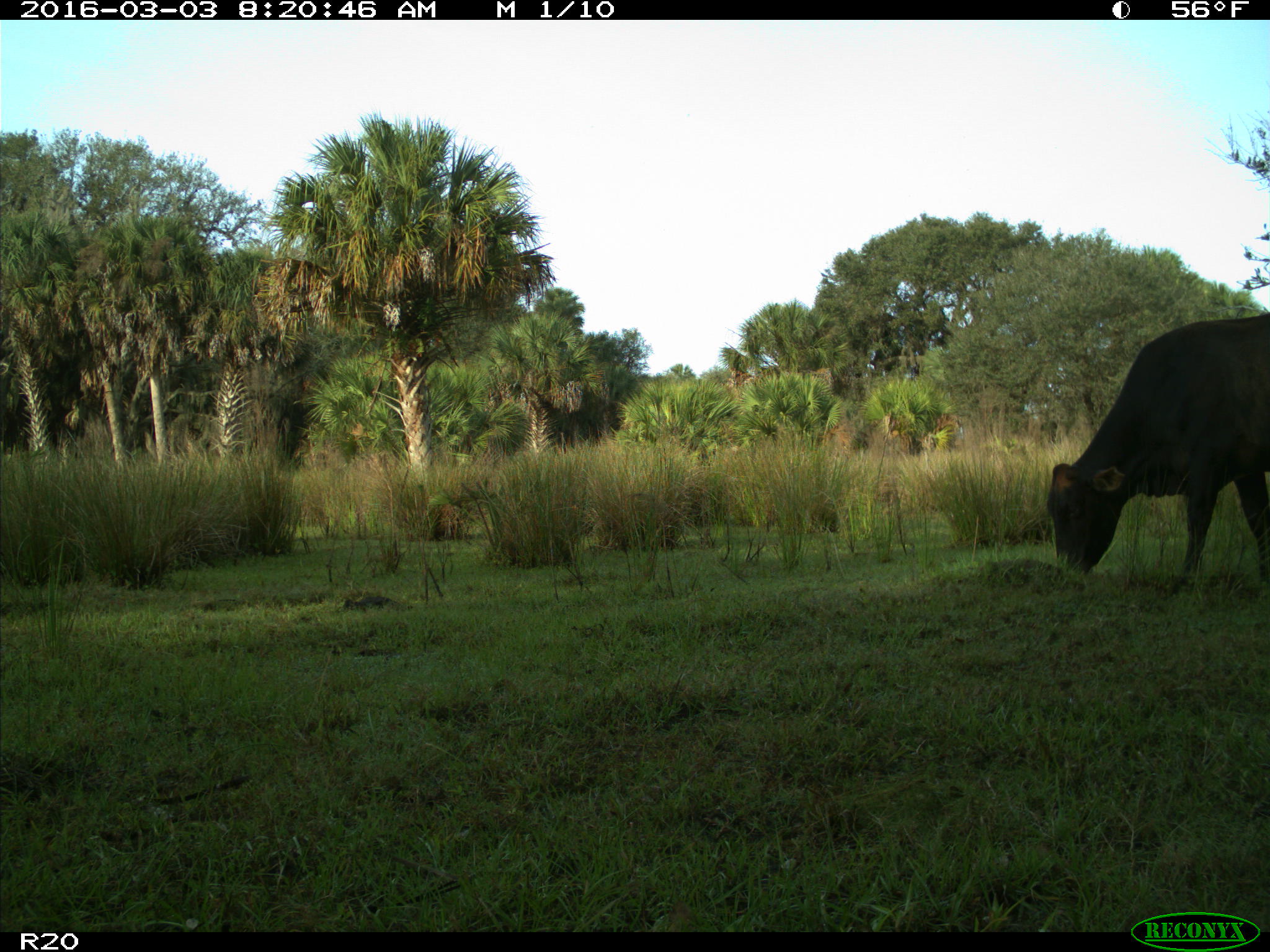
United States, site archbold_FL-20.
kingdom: Animalia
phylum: Chordata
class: Mammalia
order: Artiodactyla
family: Bovidae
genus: Bos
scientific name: Bos taurus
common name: domestic cow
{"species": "Bos taurus (domestic cow)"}